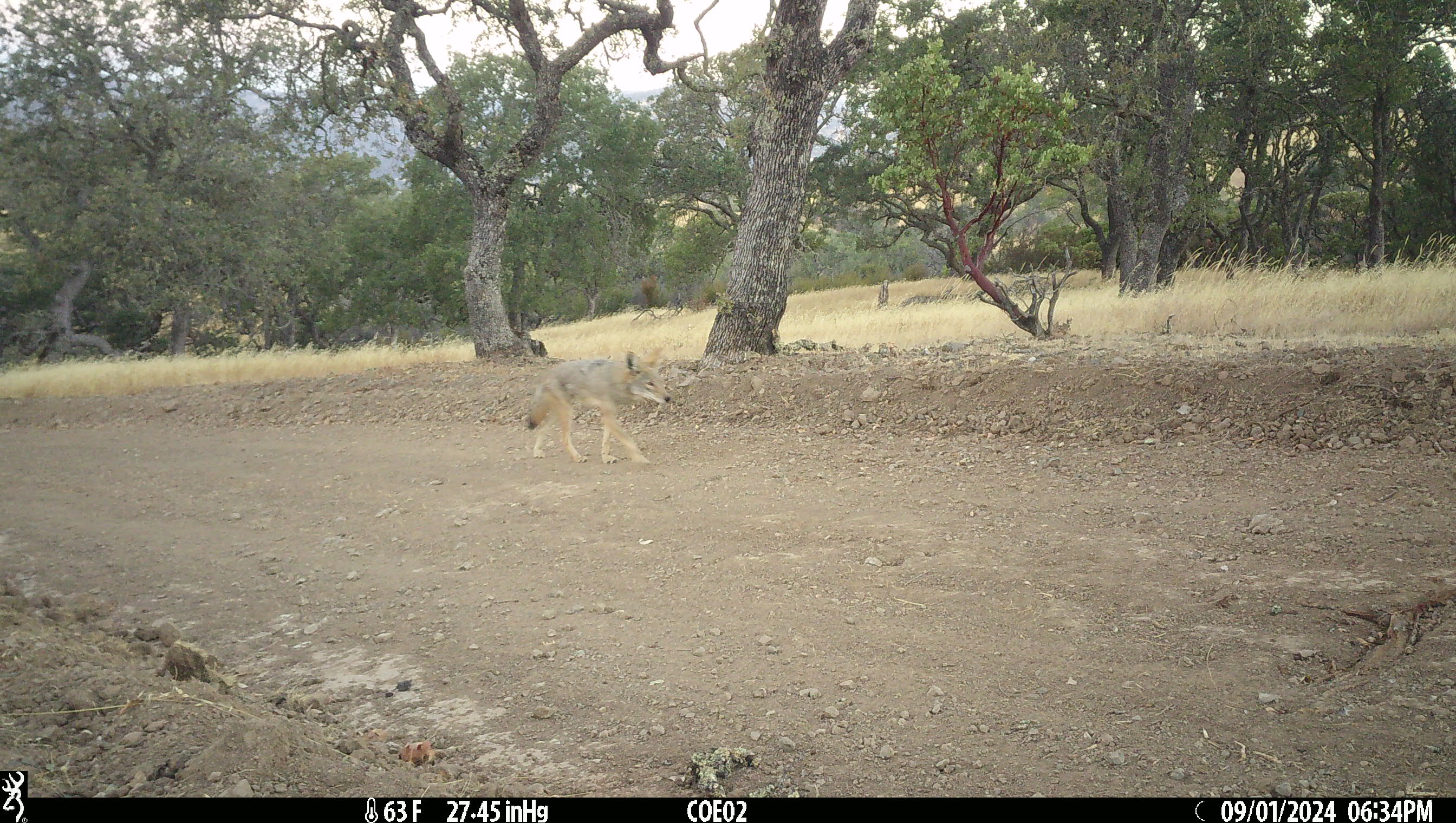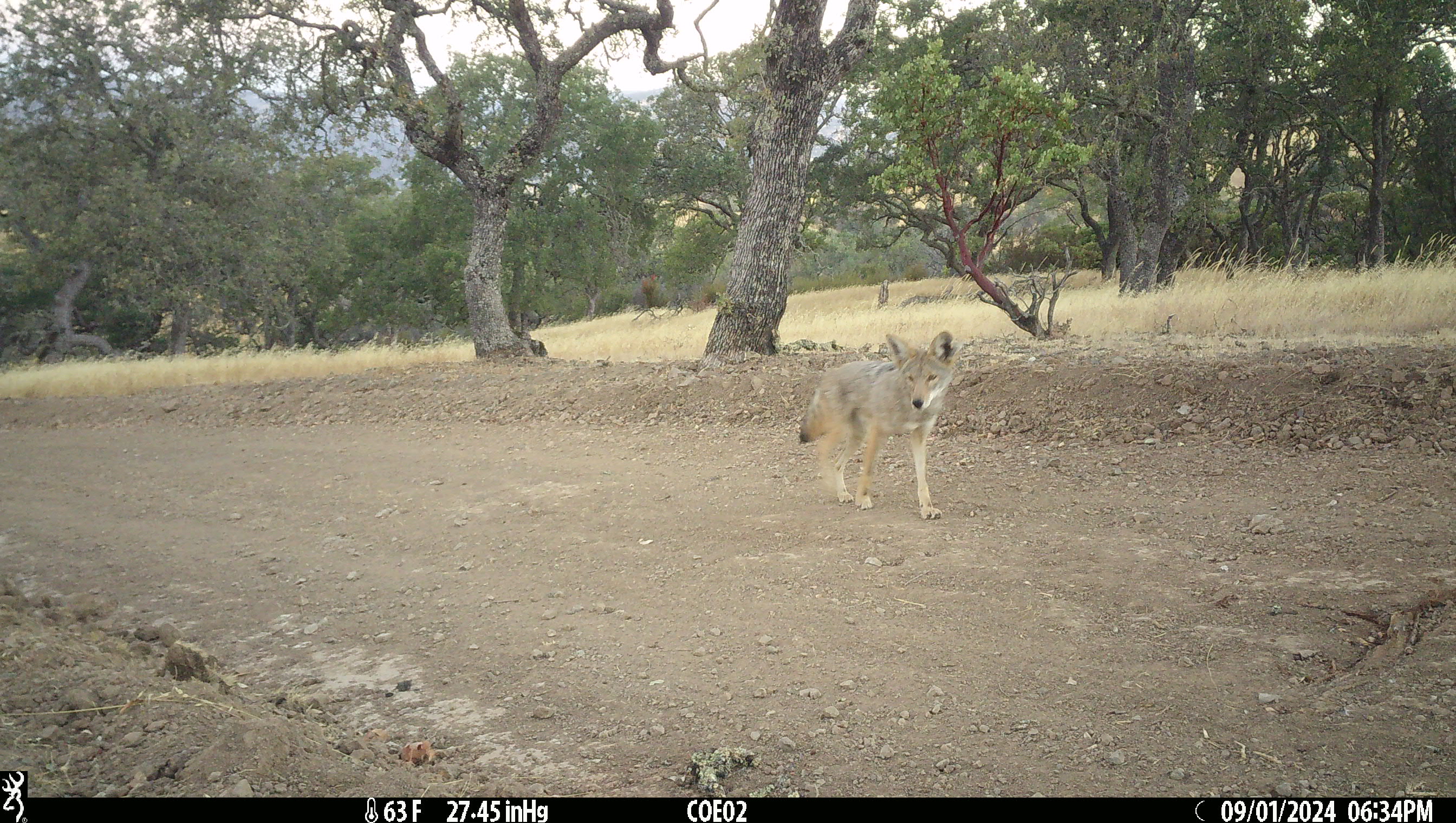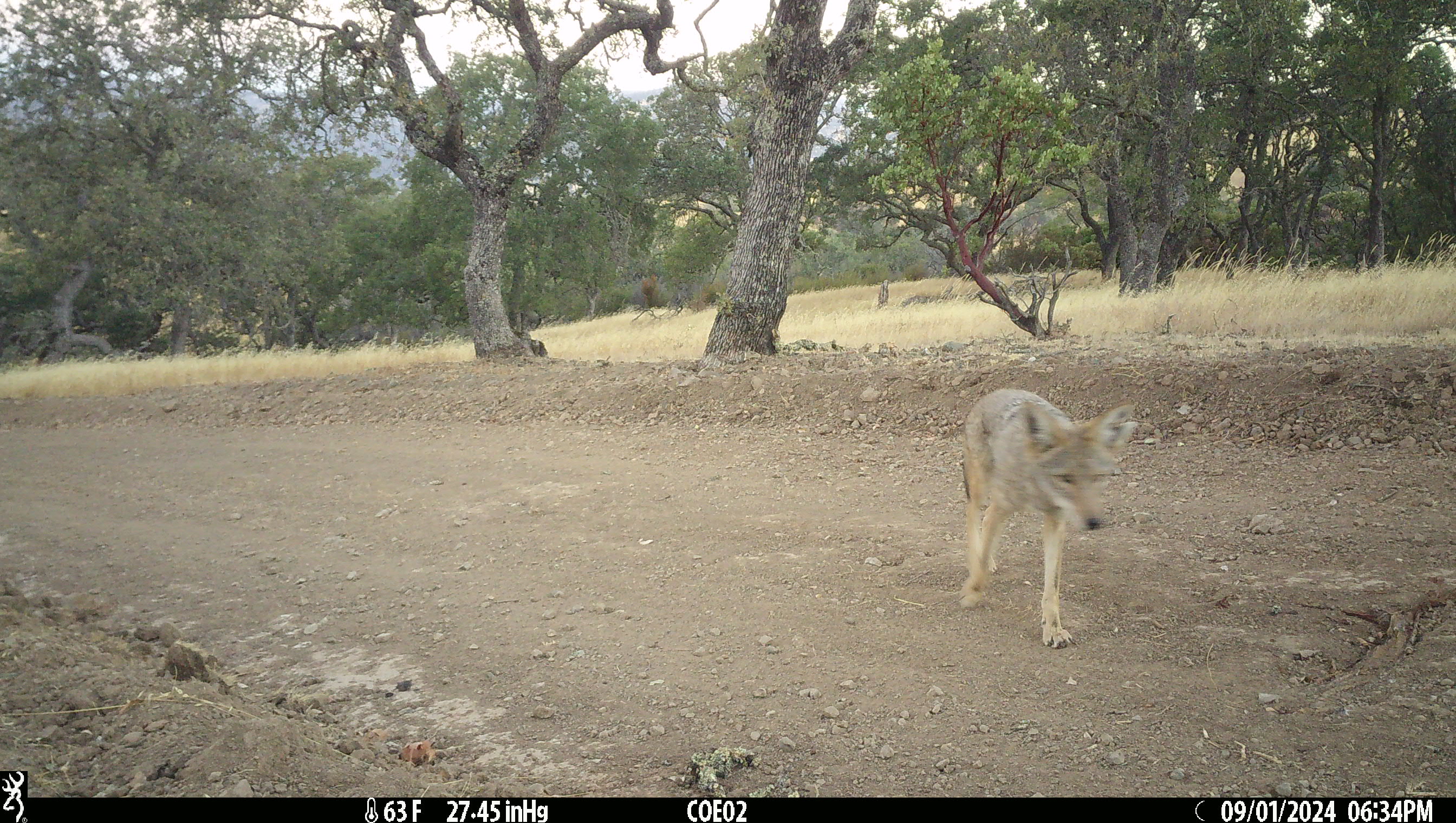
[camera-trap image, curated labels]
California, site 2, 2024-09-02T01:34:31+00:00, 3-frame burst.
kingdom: Animalia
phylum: Chordata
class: Mammalia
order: Carnivora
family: Canidae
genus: Canis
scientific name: Canis latrans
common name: coyote